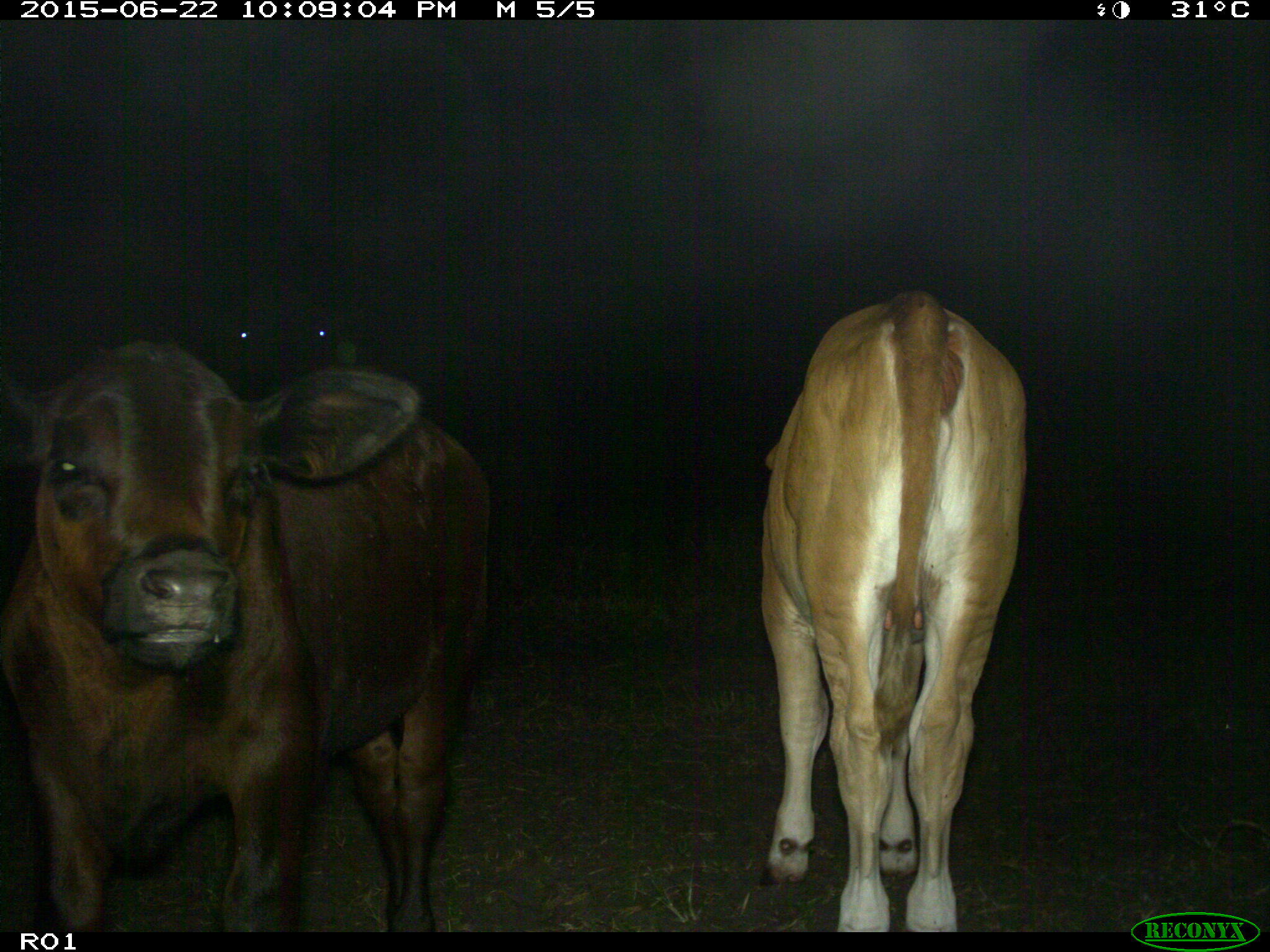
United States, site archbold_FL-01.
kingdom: Animalia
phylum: Chordata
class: Mammalia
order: Artiodactyla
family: Bovidae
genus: Bos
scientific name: Bos taurus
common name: domestic cow